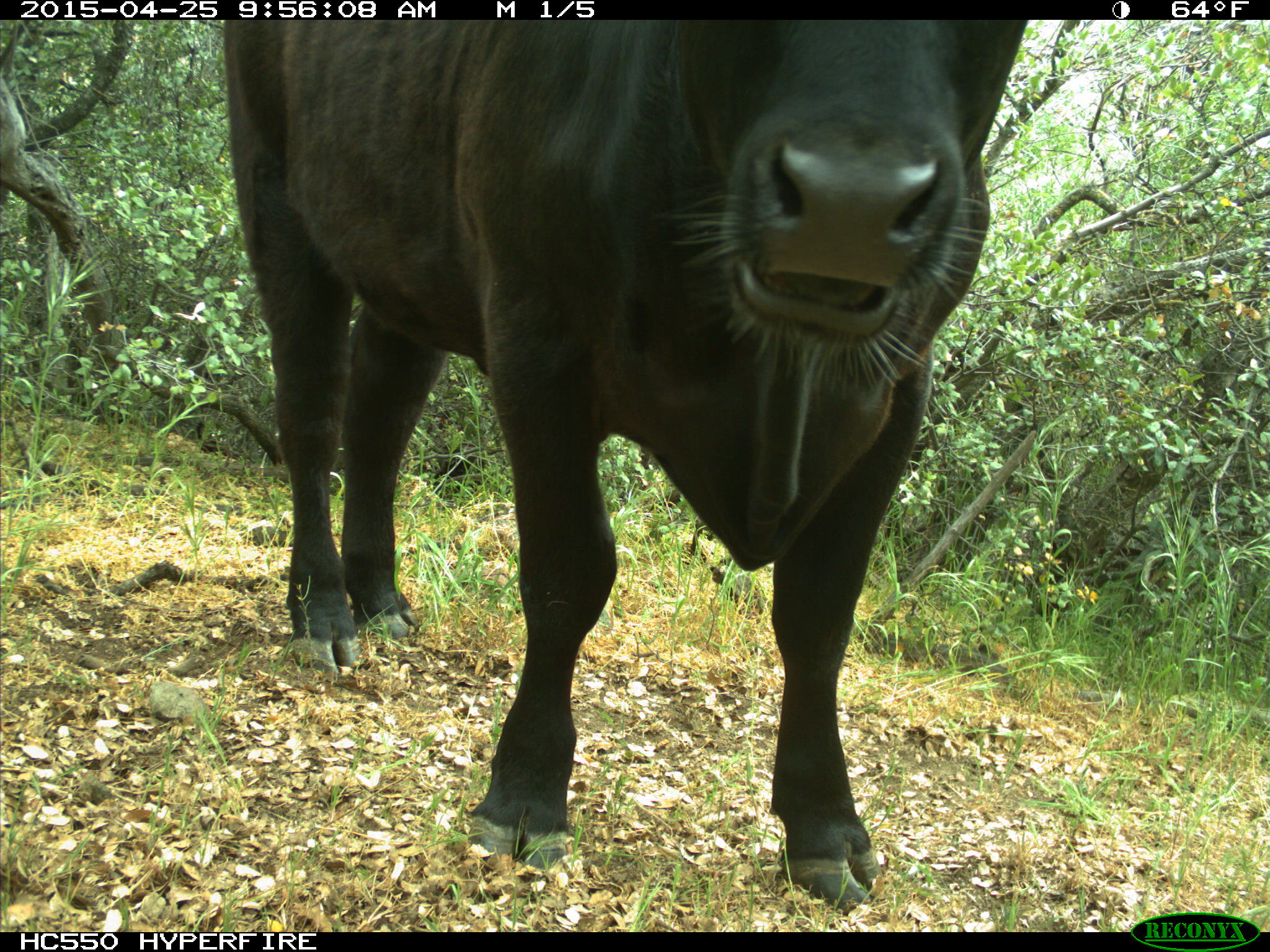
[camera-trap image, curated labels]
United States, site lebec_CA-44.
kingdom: Animalia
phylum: Chordata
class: Mammalia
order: Artiodactyla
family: Suidae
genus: Sus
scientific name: Sus scrofa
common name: wild boar